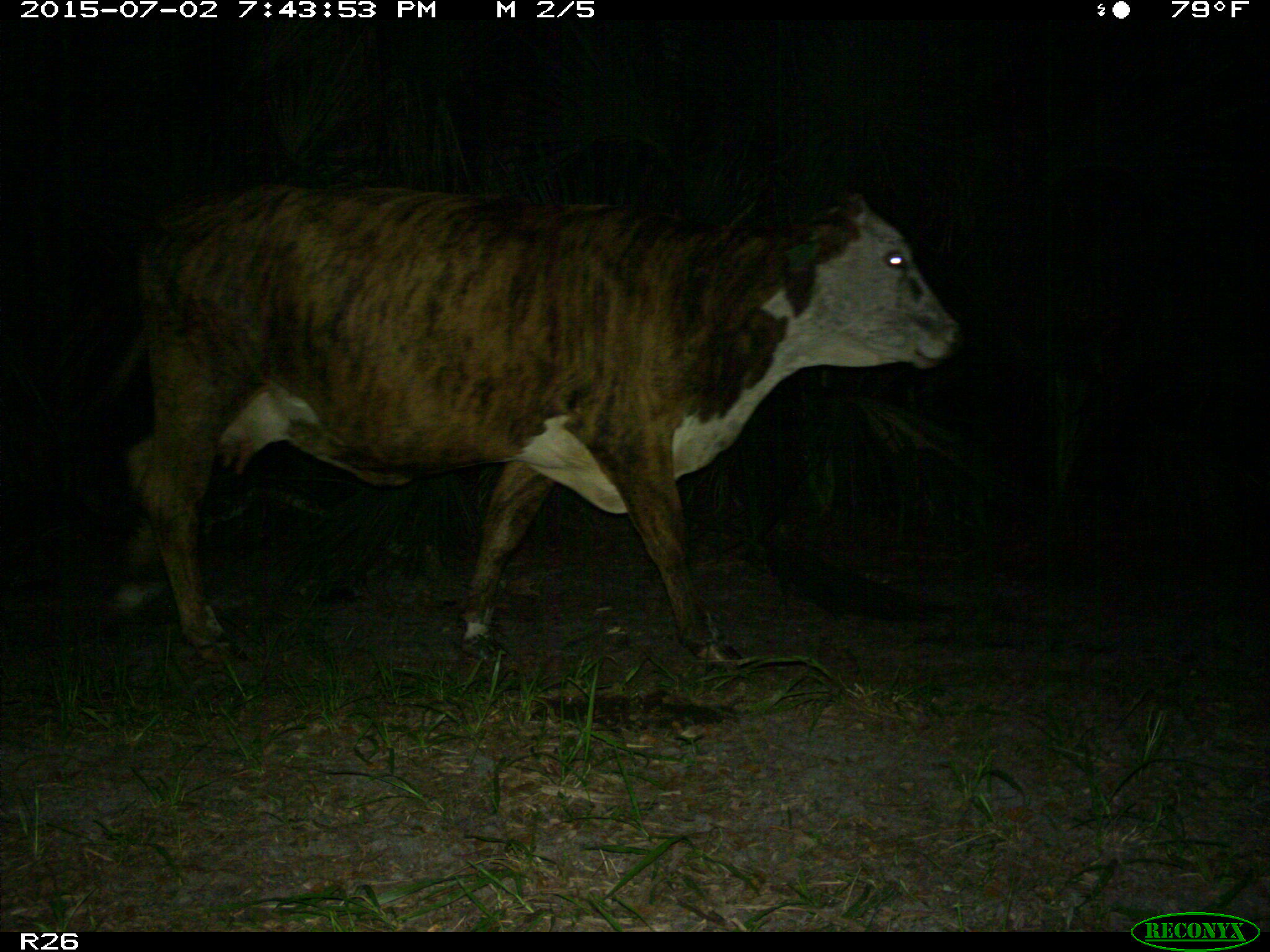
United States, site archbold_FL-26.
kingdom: Animalia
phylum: Chordata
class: Mammalia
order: Artiodactyla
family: Bovidae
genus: Bos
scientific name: Bos taurus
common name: domestic cow